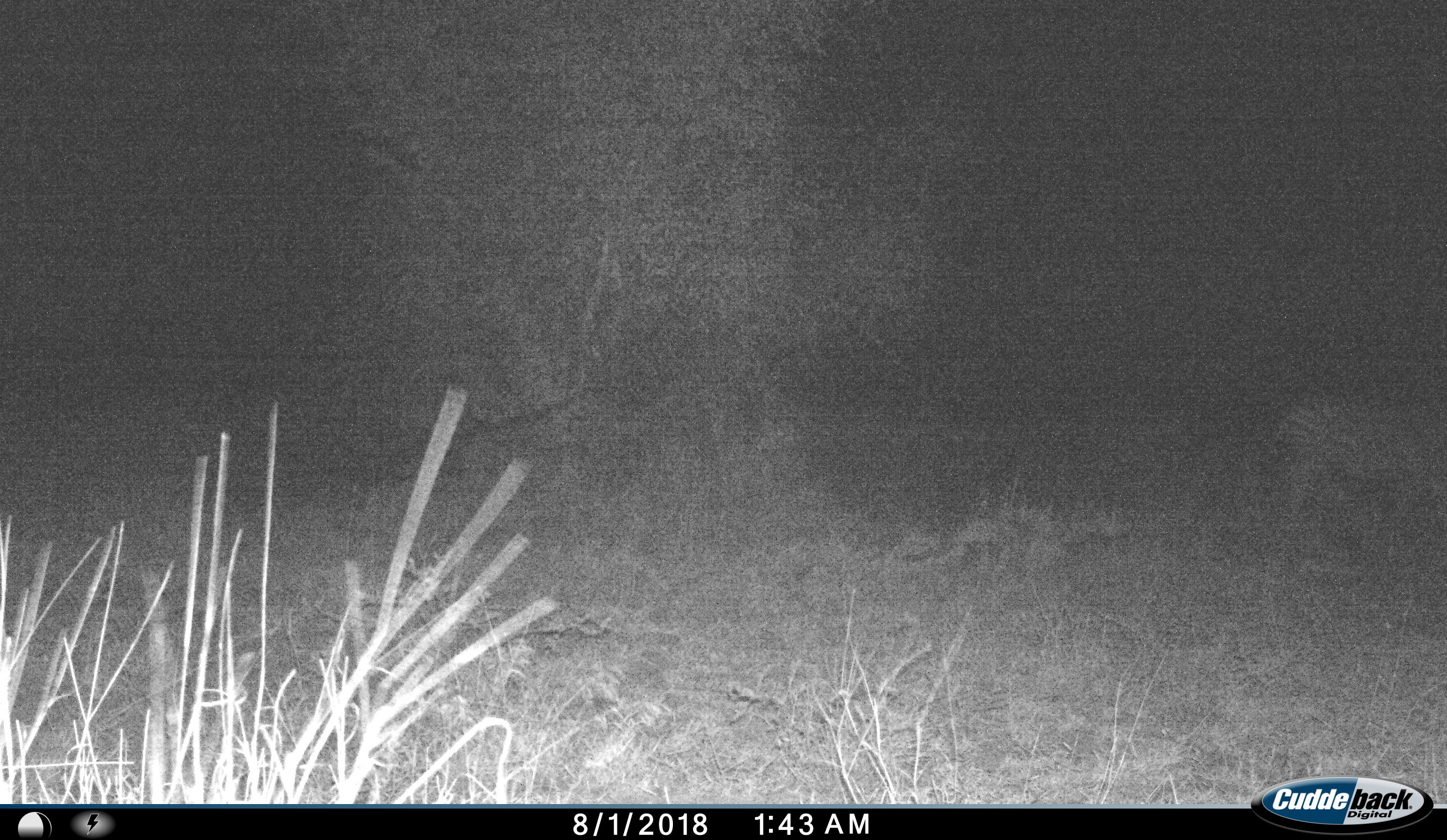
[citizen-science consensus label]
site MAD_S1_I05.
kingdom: Animalia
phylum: Chordata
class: Mammalia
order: Perissodactyla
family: Equidae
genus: Equus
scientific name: Equus quagga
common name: plains zebra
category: zebraplains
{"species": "zebraplains (plains zebra) (Equus quagga)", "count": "1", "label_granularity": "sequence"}